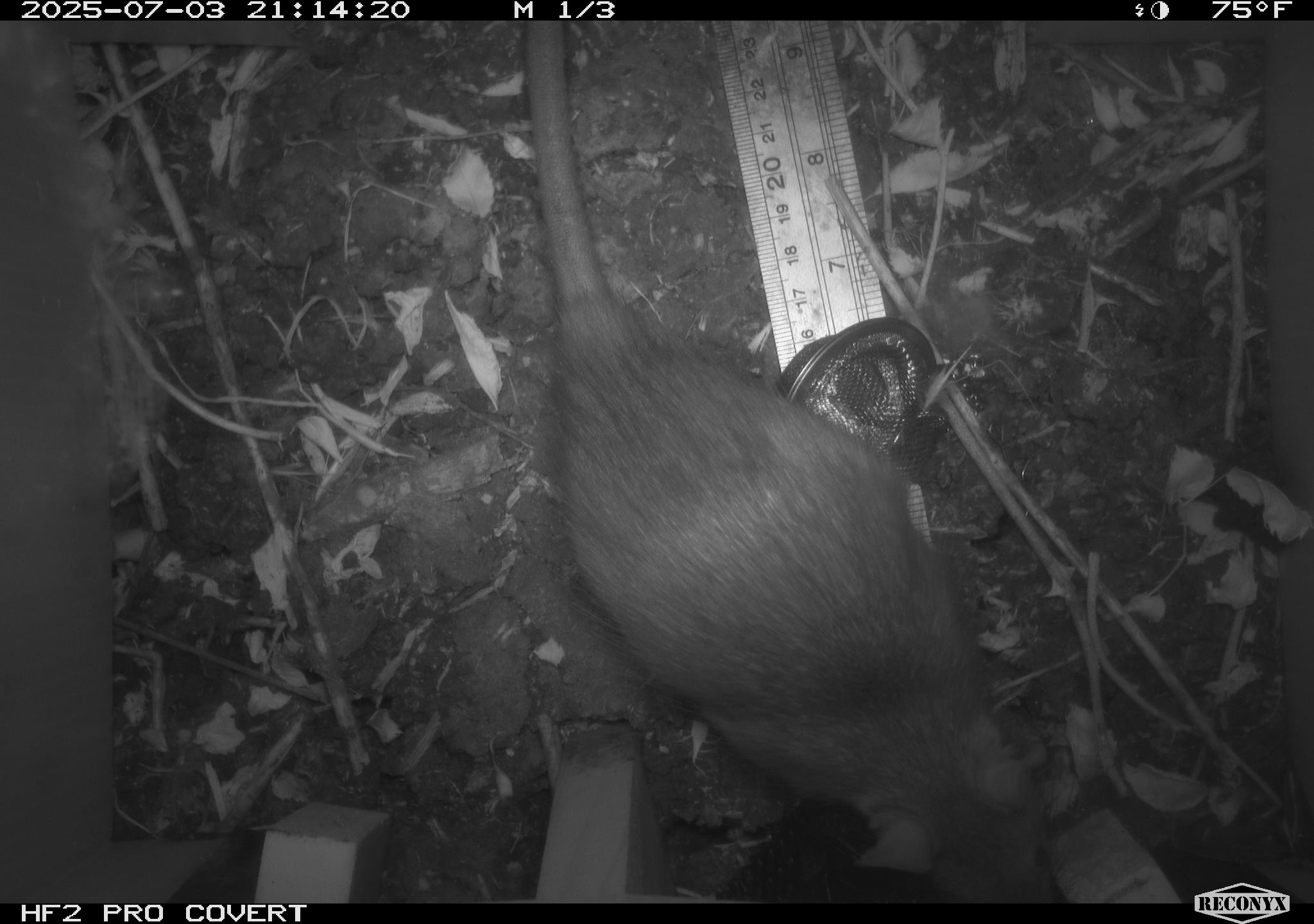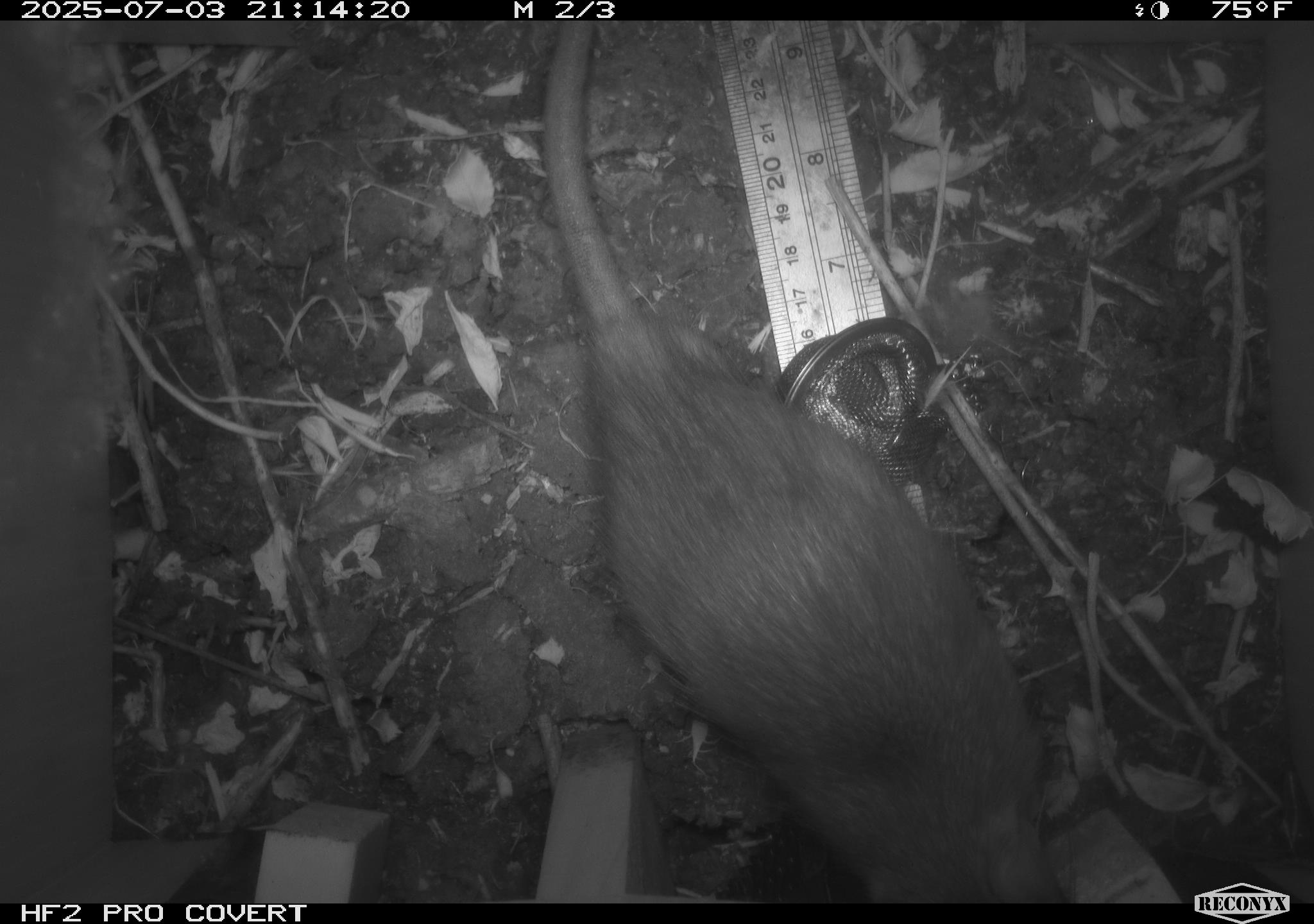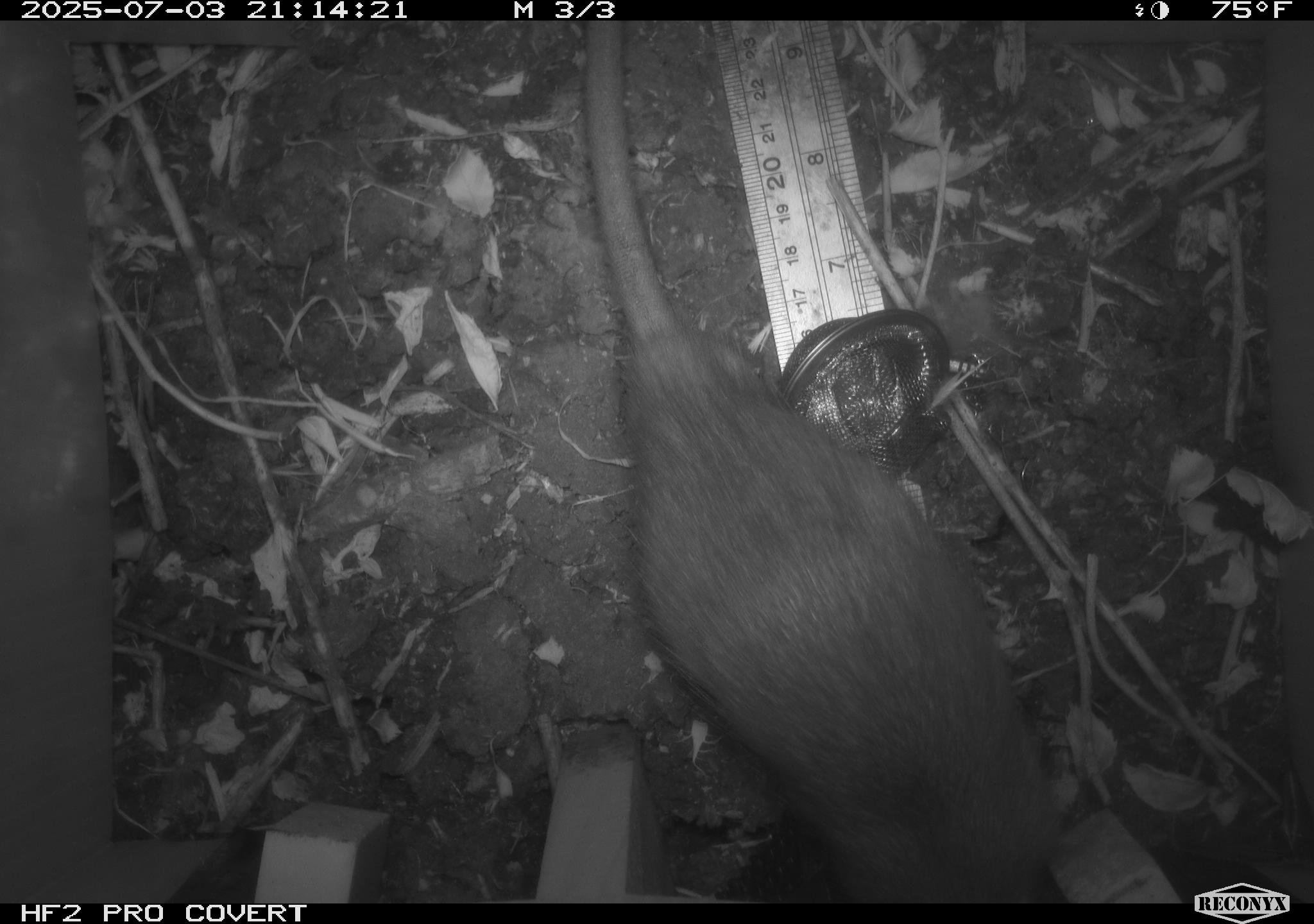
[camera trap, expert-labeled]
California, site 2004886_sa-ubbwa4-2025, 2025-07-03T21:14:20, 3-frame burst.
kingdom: Animalia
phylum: Chordata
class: Mammalia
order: Rodentia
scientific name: Rodentia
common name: rodent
Rodent (Rodentia).